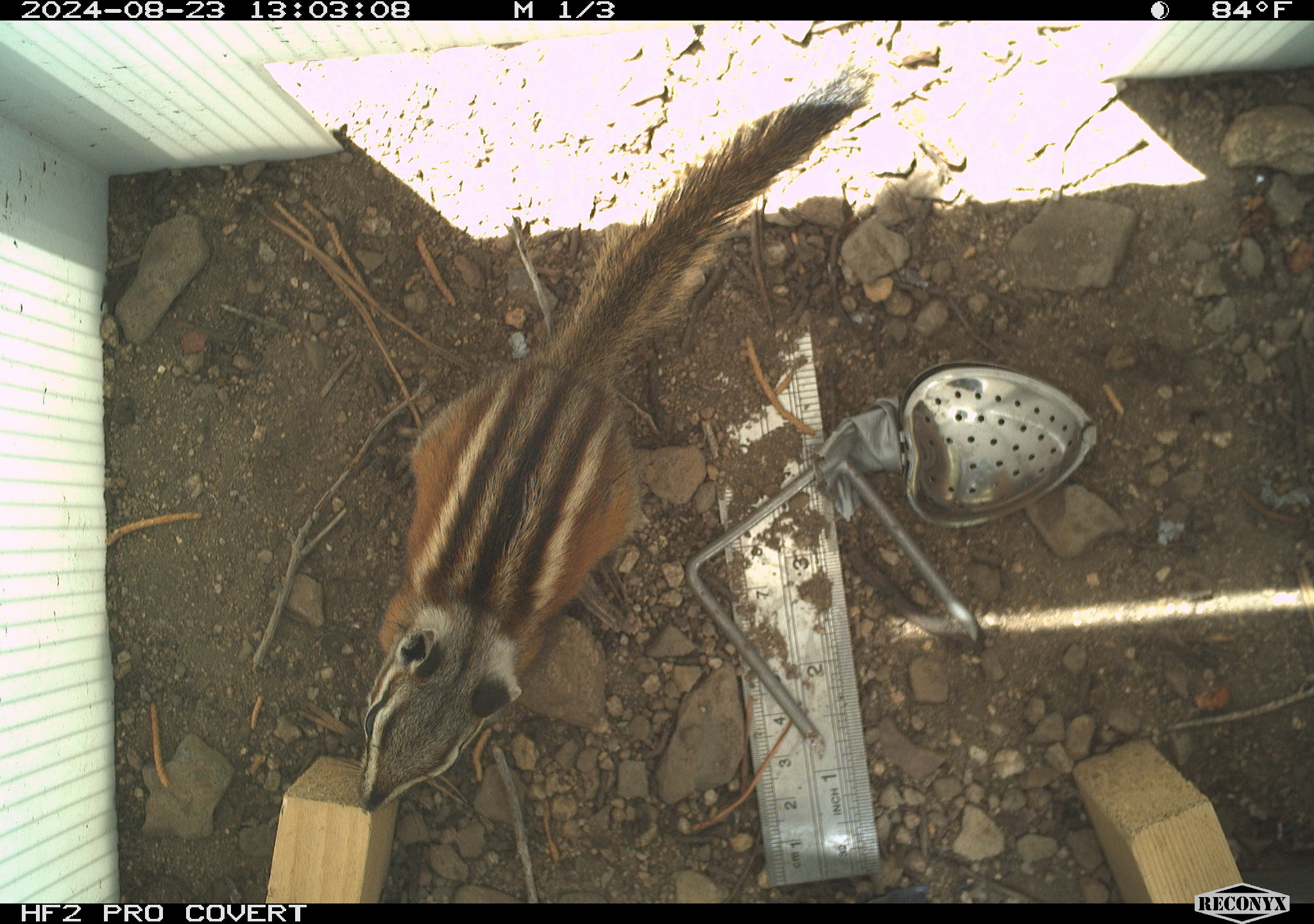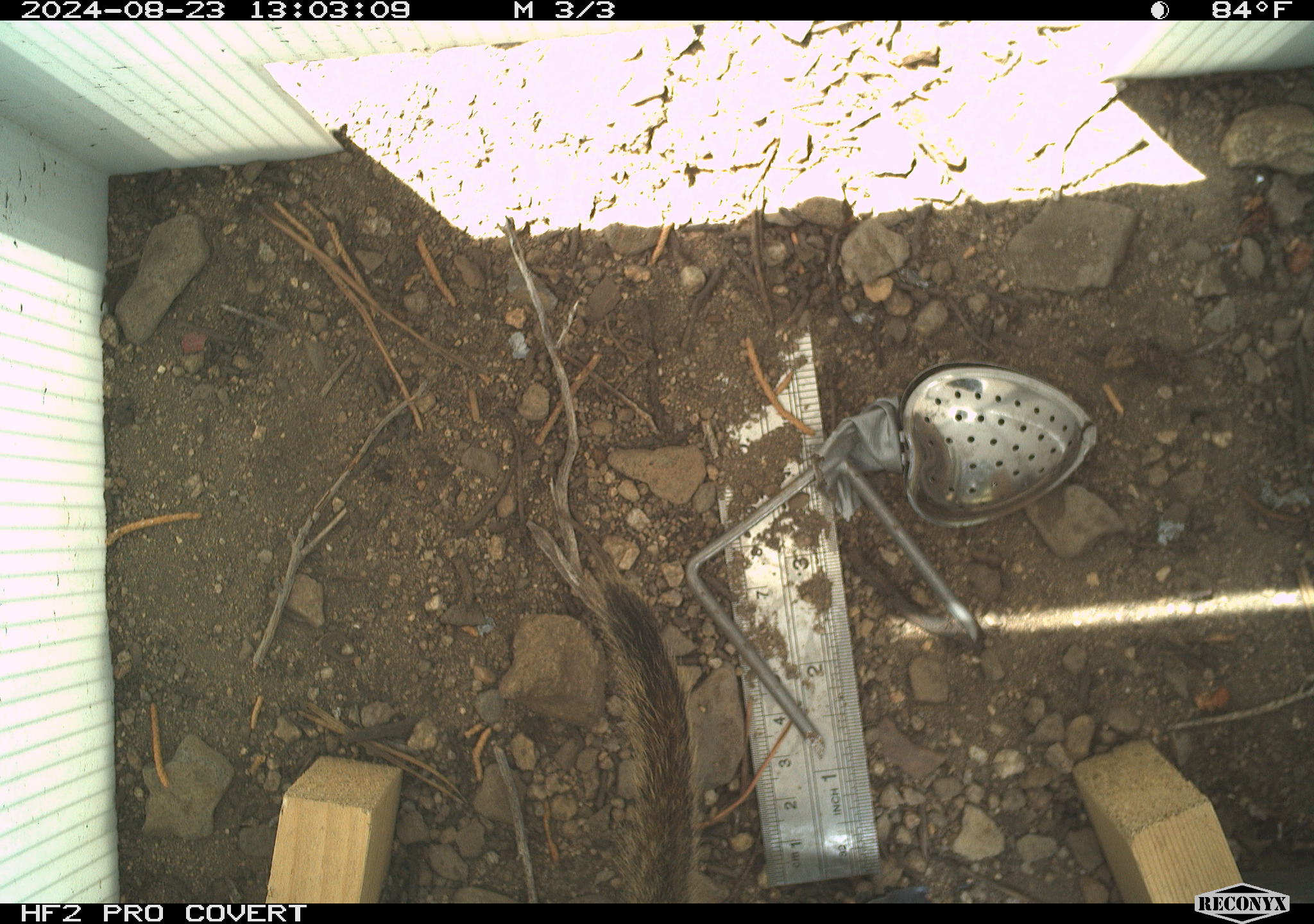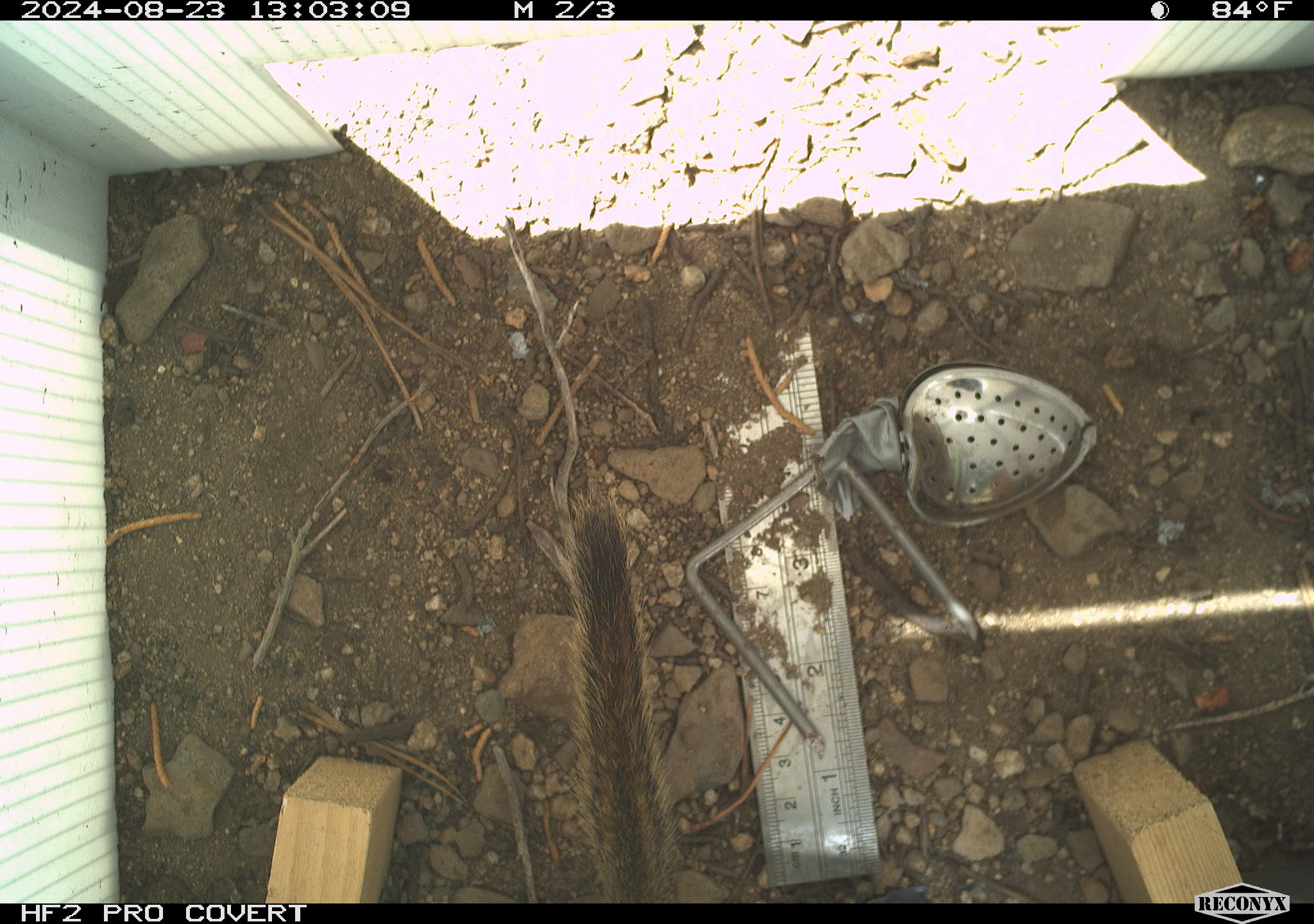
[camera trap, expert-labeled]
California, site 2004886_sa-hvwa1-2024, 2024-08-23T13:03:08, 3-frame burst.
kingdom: Animalia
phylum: Chordata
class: Mammalia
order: Rodentia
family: Sciuridae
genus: Neotamias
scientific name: Neotamias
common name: western chipmunks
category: neotamias species